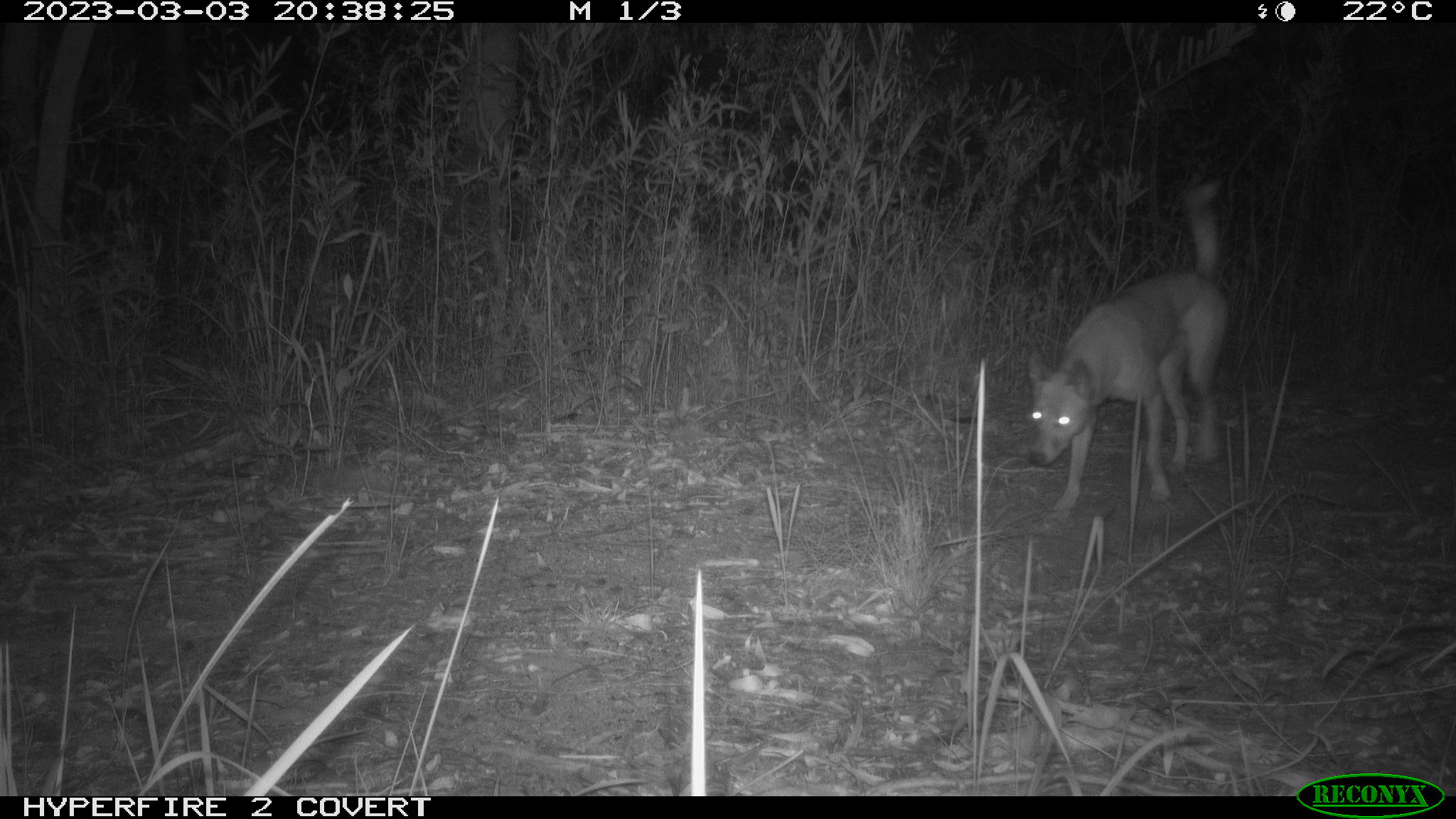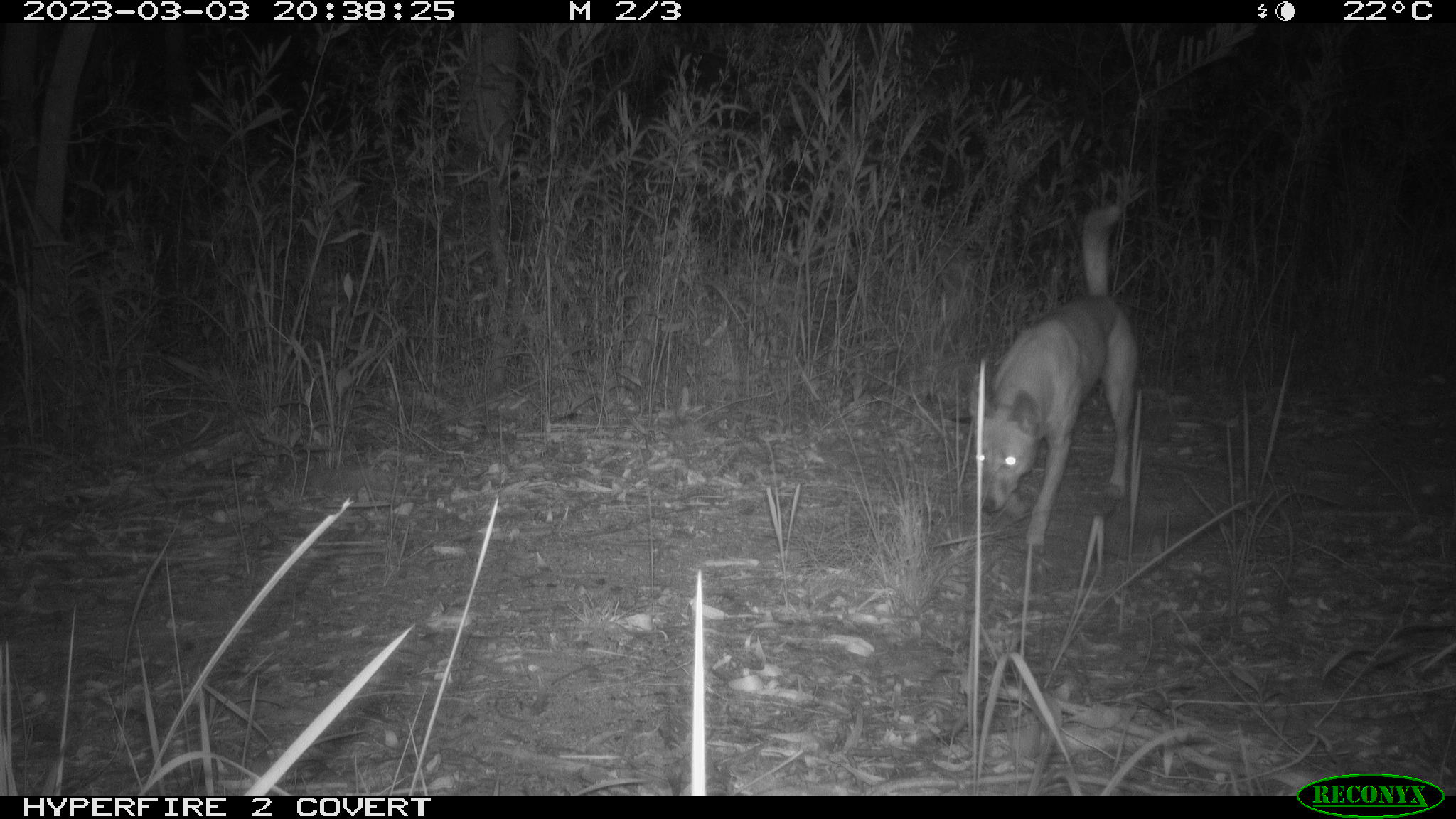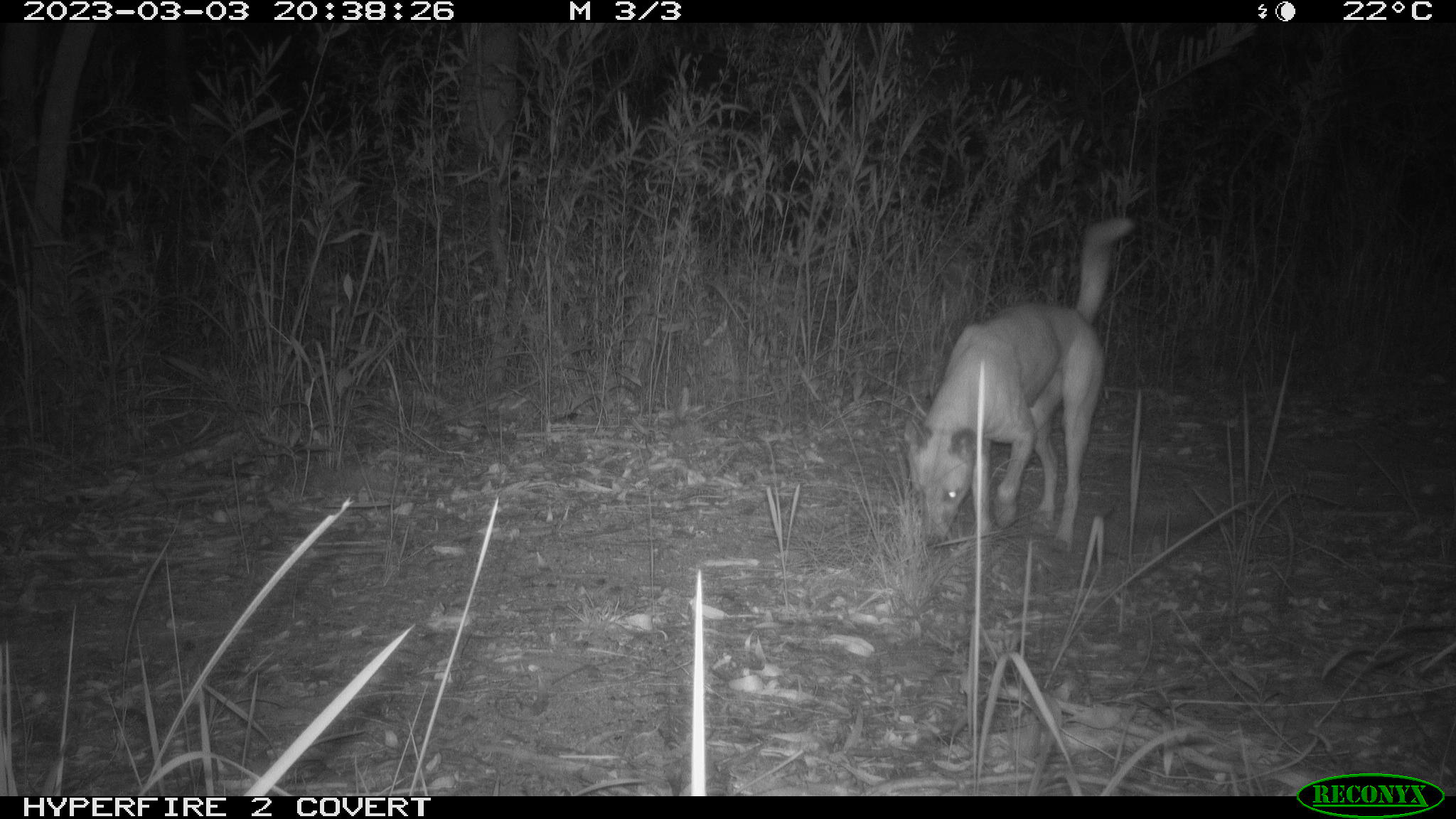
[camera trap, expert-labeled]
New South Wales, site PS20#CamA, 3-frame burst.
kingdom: Animalia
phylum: Chordata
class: Mammalia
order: Carnivora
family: Canidae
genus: Canis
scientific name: Canis familiaris dingo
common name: dingo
Dingo (Canis familiaris dingo).